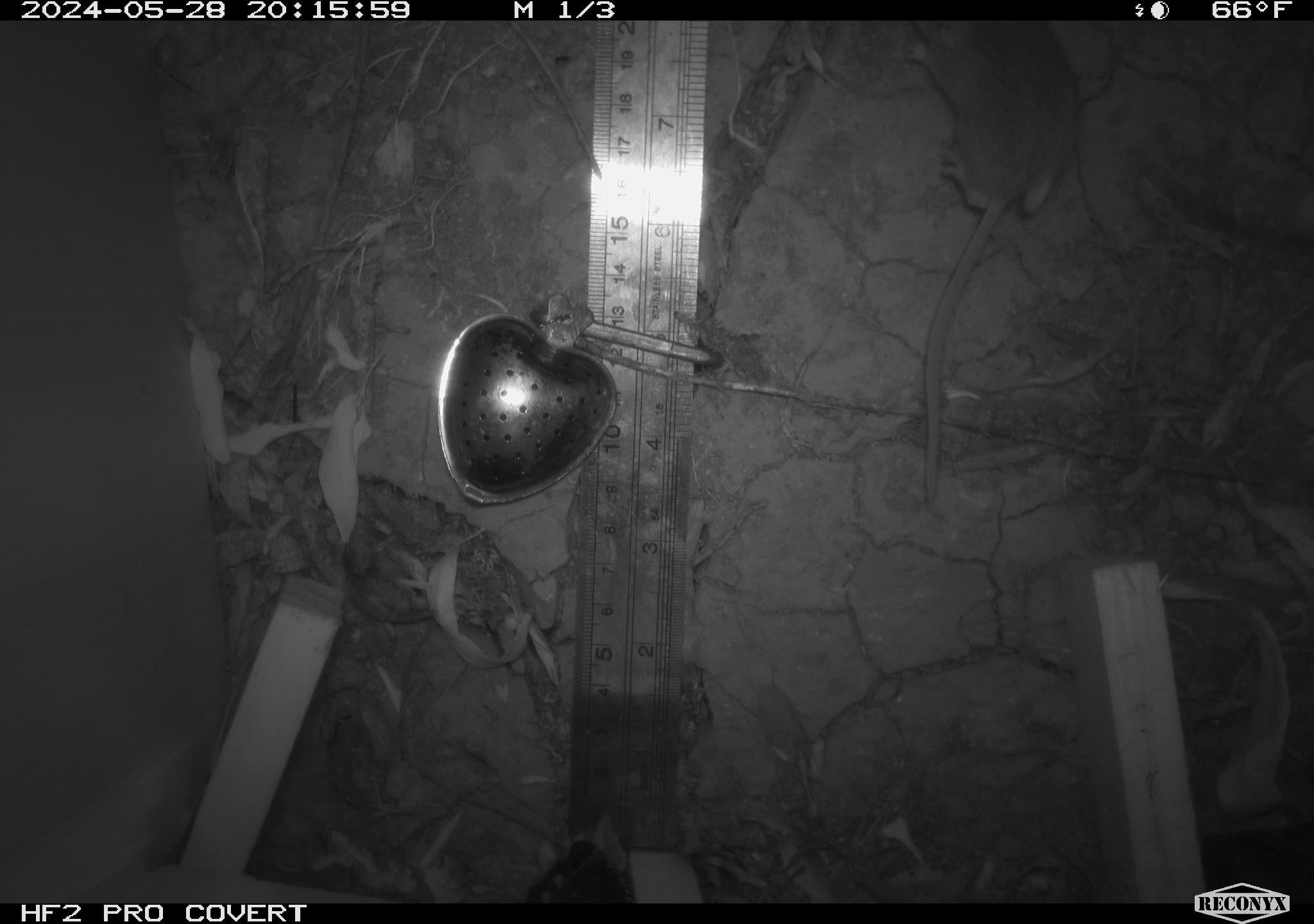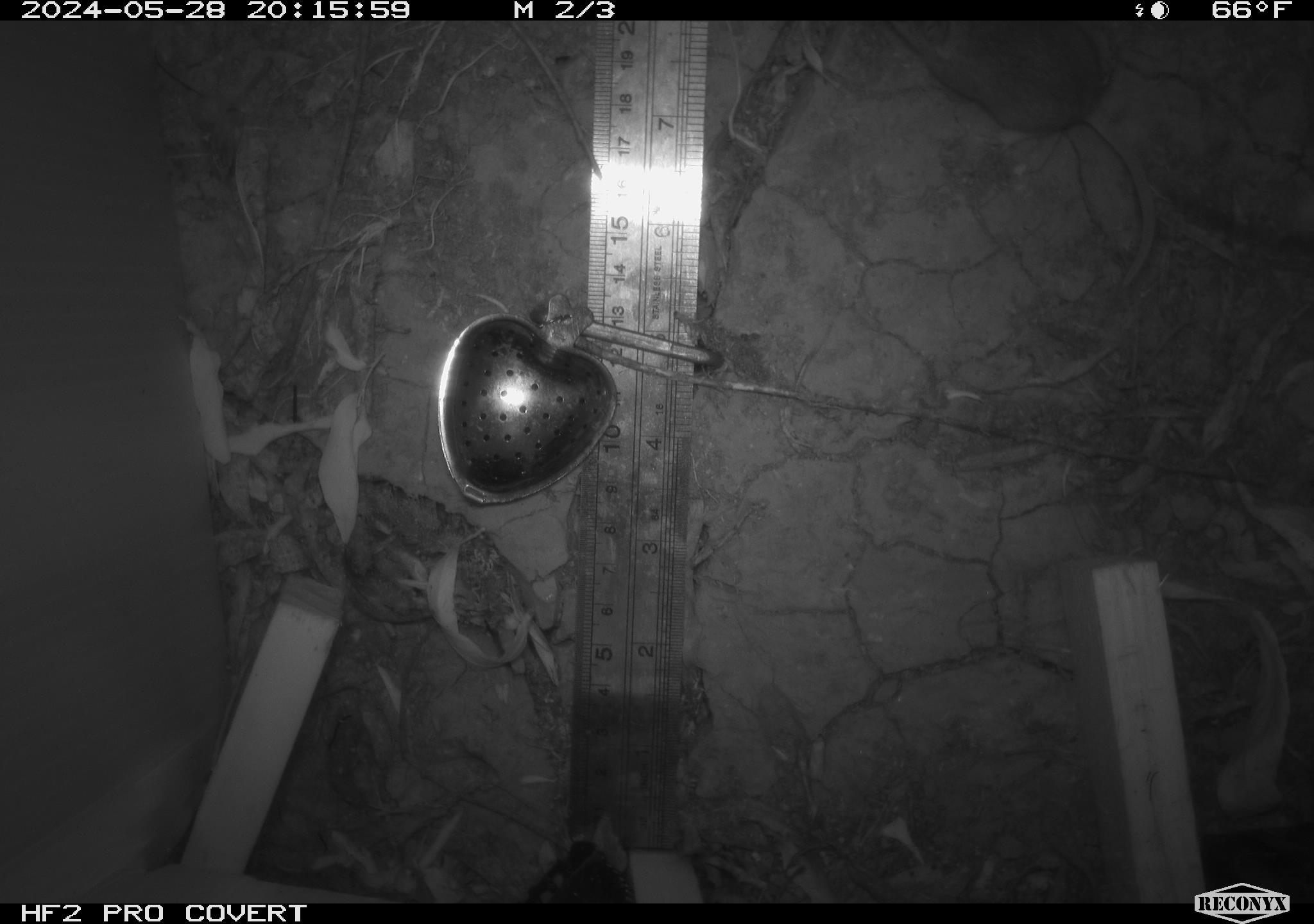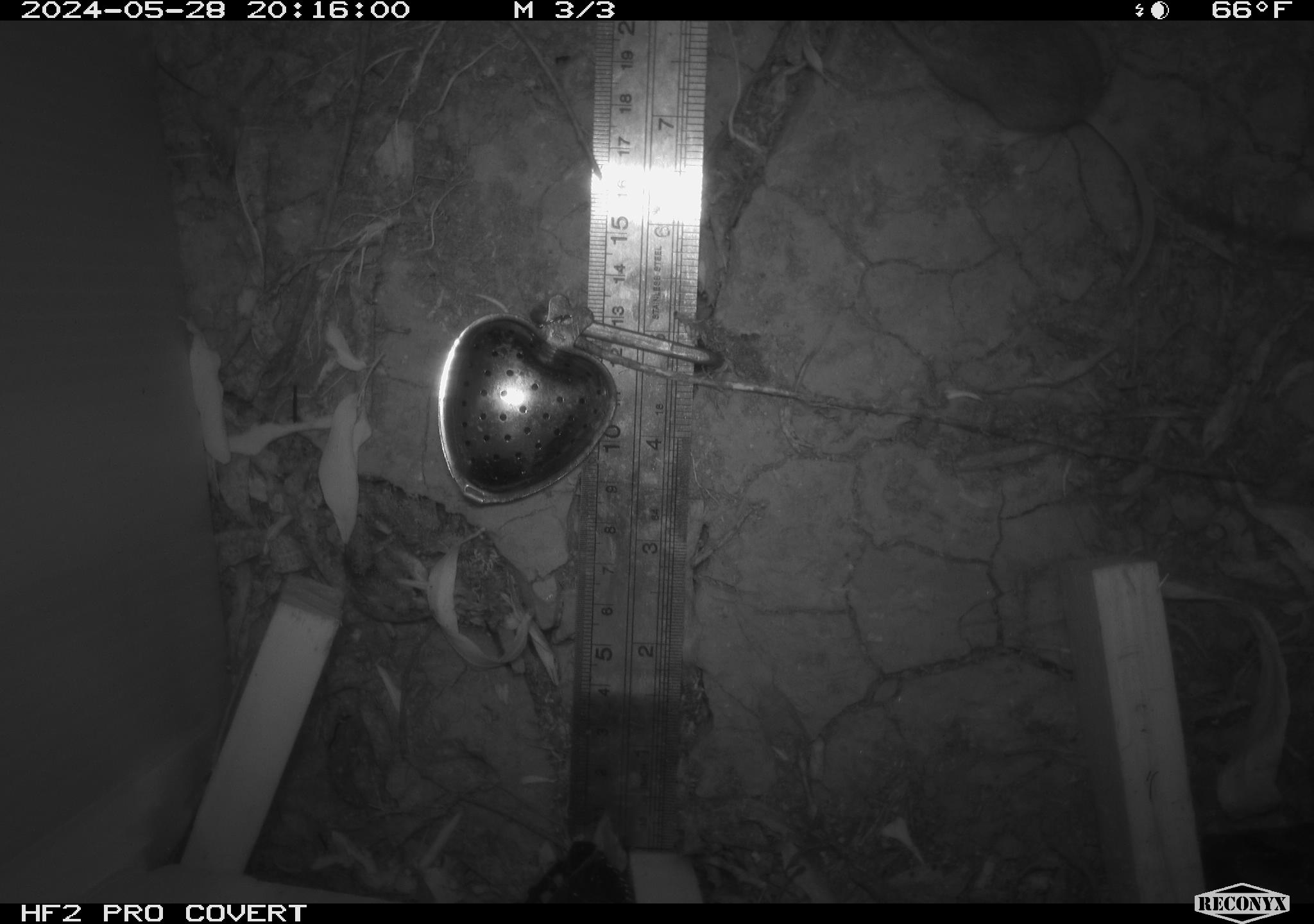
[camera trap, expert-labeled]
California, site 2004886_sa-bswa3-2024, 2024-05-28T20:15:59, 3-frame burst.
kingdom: Animalia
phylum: Chordata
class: Mammalia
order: Rodentia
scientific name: Rodentia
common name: mouse species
Mouse species (Rodentia).